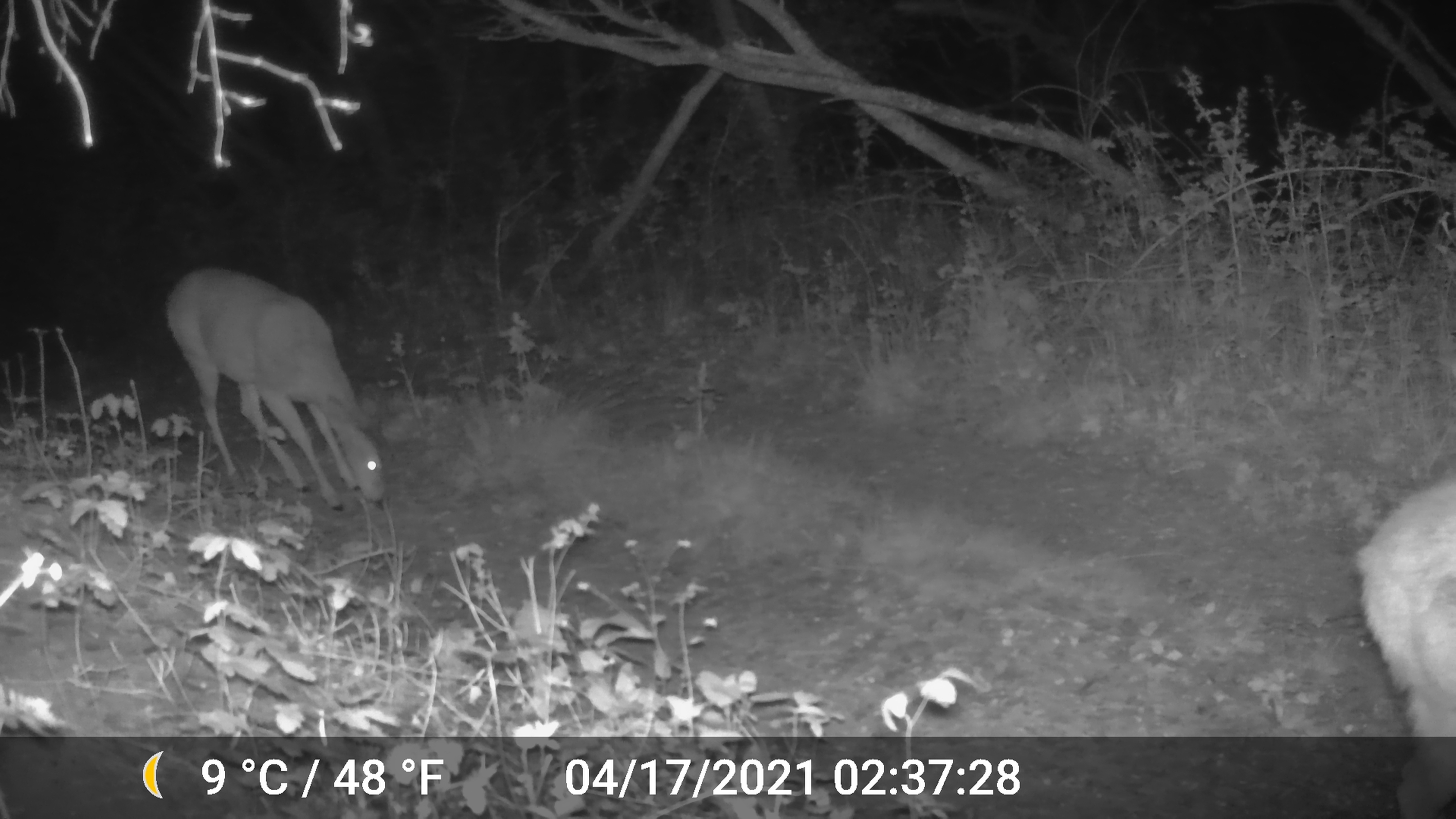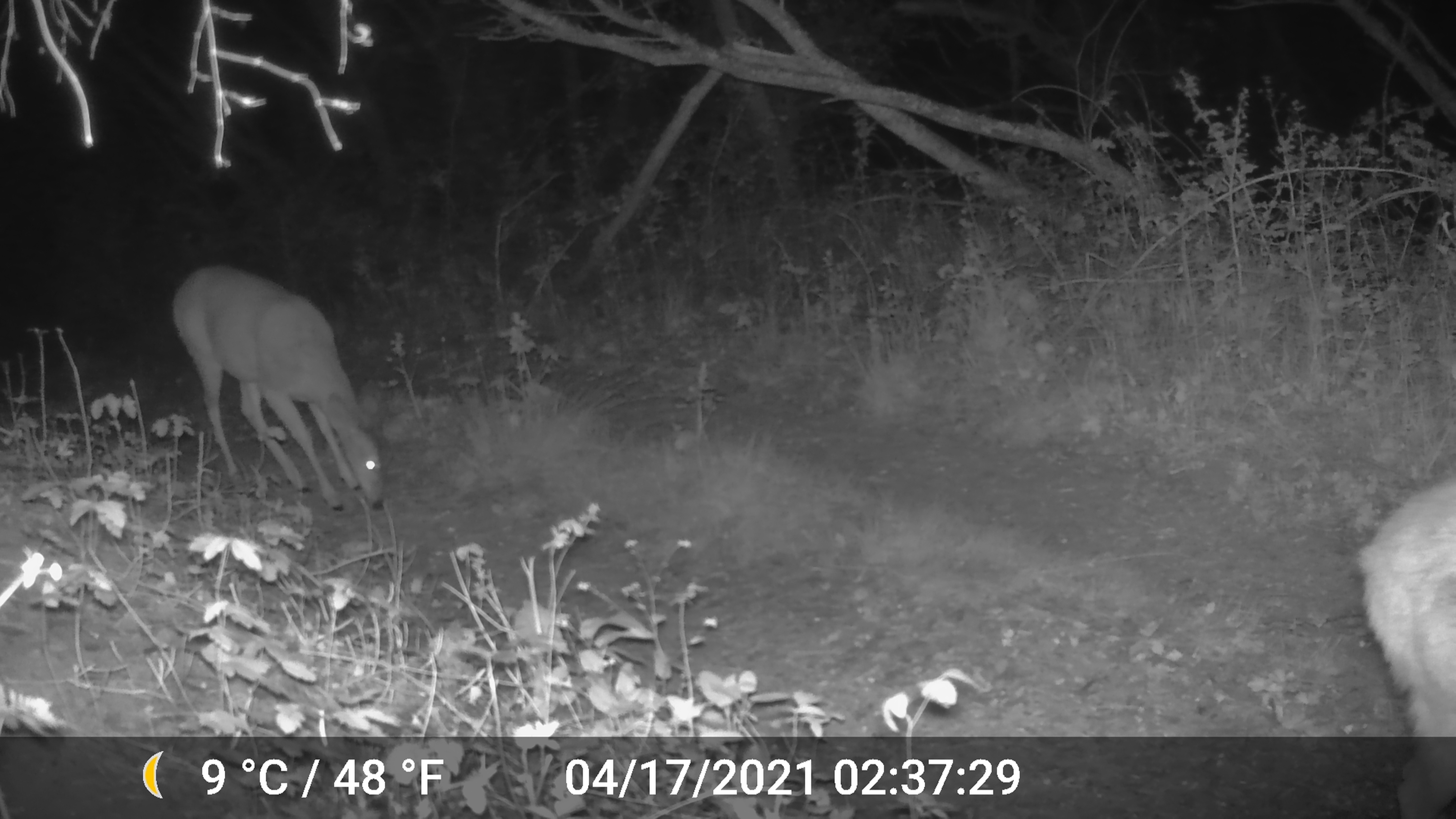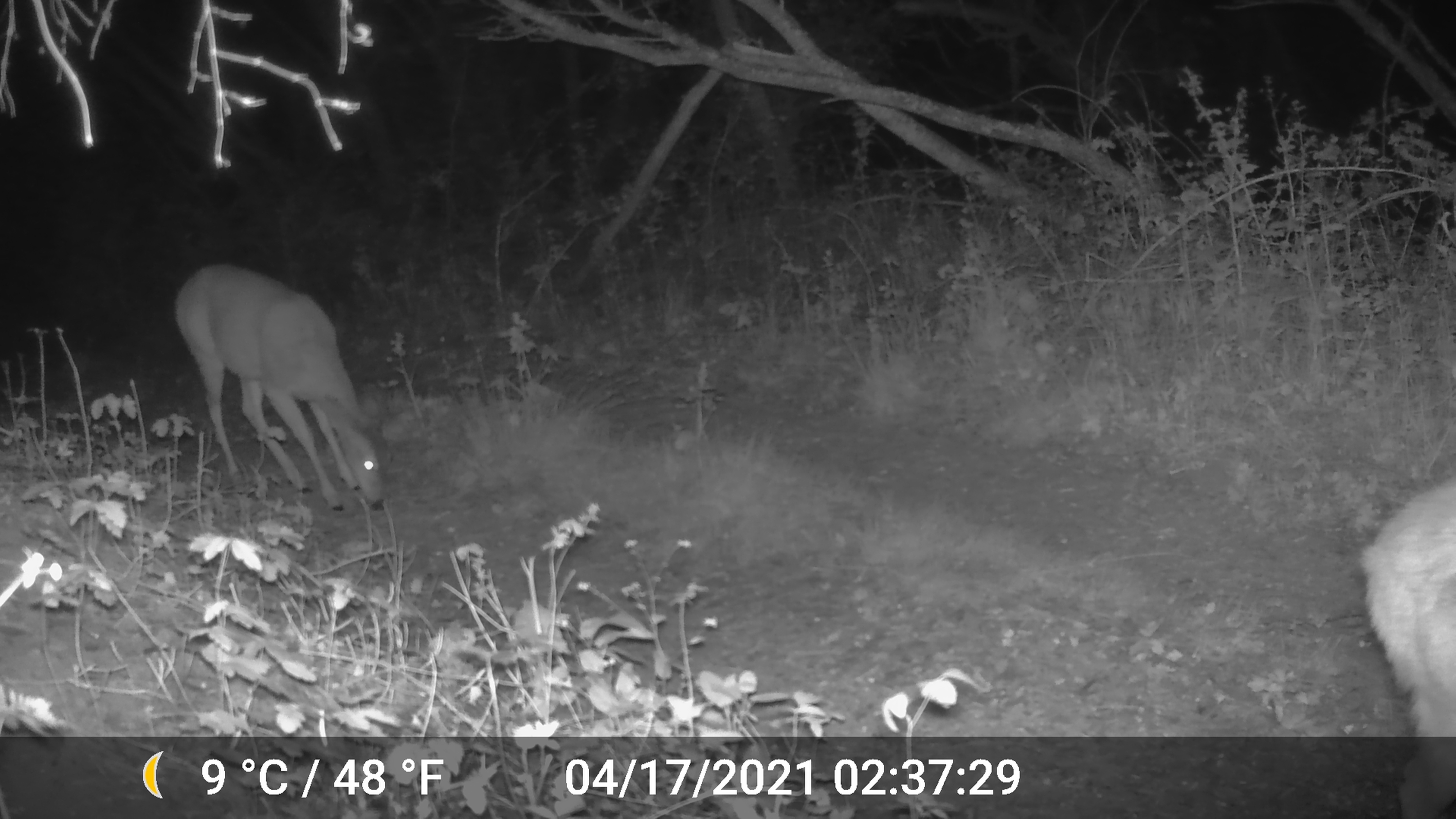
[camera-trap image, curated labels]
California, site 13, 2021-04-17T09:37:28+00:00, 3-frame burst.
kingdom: Animalia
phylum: Chordata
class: Mammalia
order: Artiodactyla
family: Cervidae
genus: Odocoileus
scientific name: Odocoileus hemionus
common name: mule deer